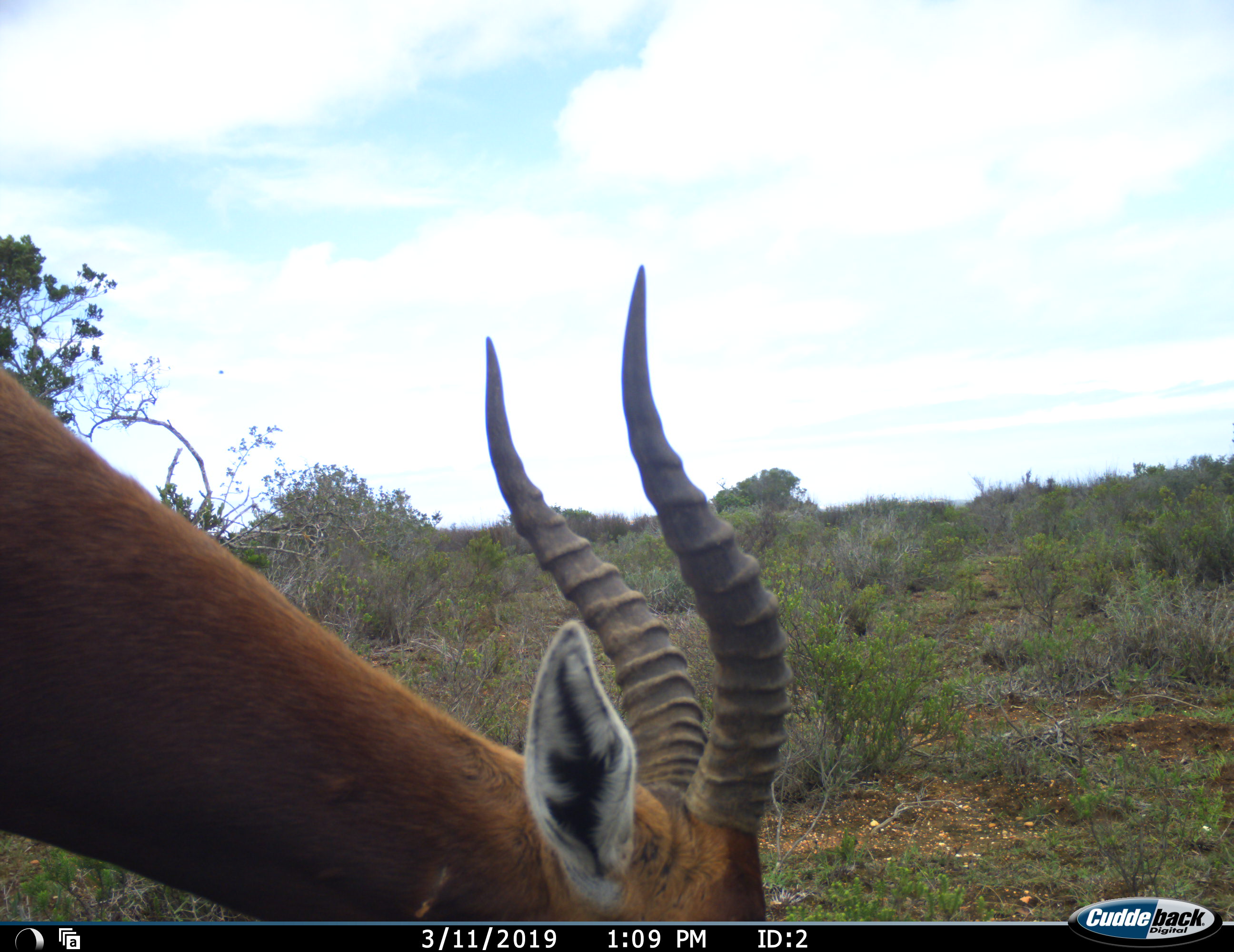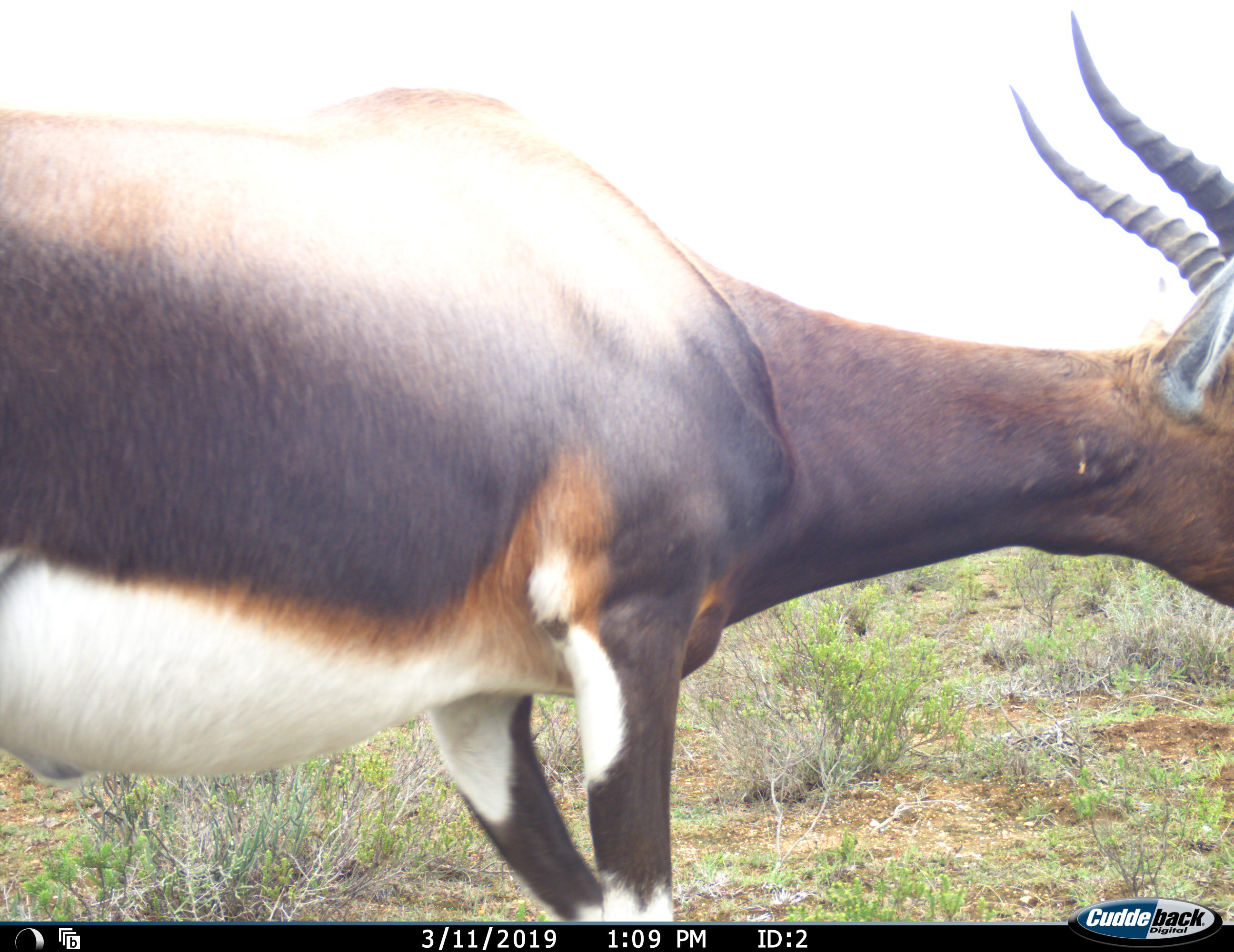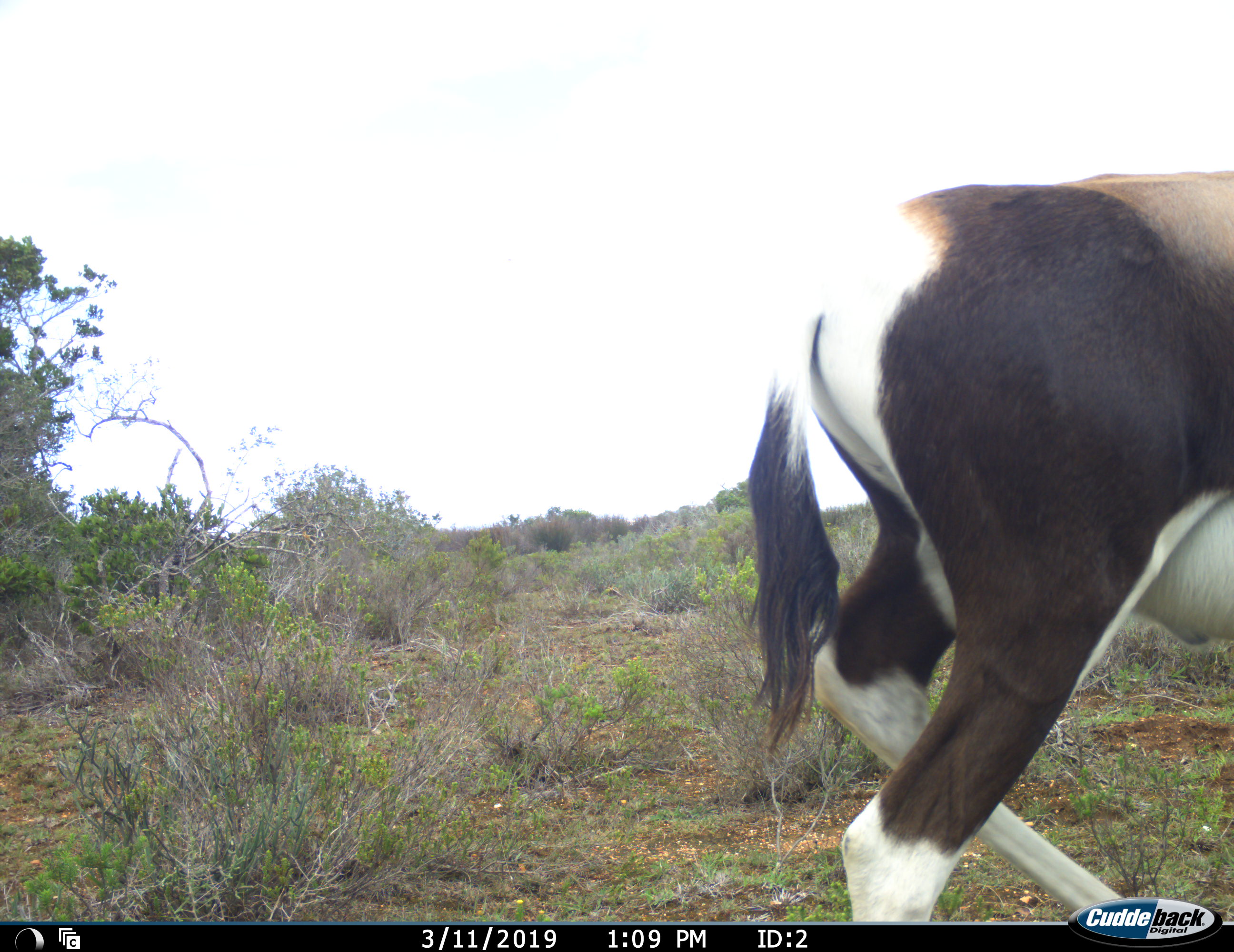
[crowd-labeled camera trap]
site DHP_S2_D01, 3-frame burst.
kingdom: Animalia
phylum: Chordata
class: Mammalia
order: Artiodactyla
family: Bovidae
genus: Damaliscus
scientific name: Damaliscus pygargus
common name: bontebok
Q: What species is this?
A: Bontebok (Damaliscus pygargus).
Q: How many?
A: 1.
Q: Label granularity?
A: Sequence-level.